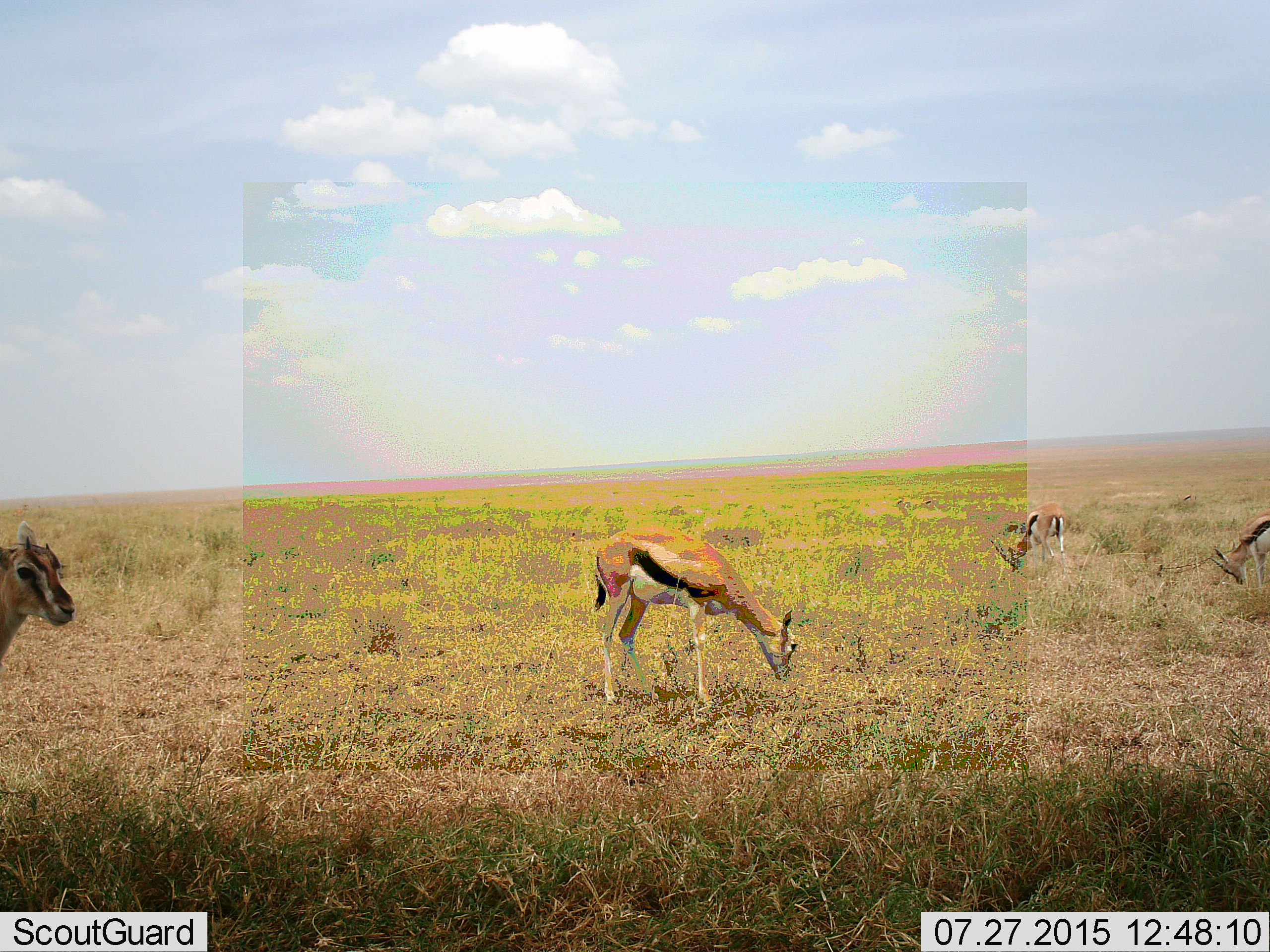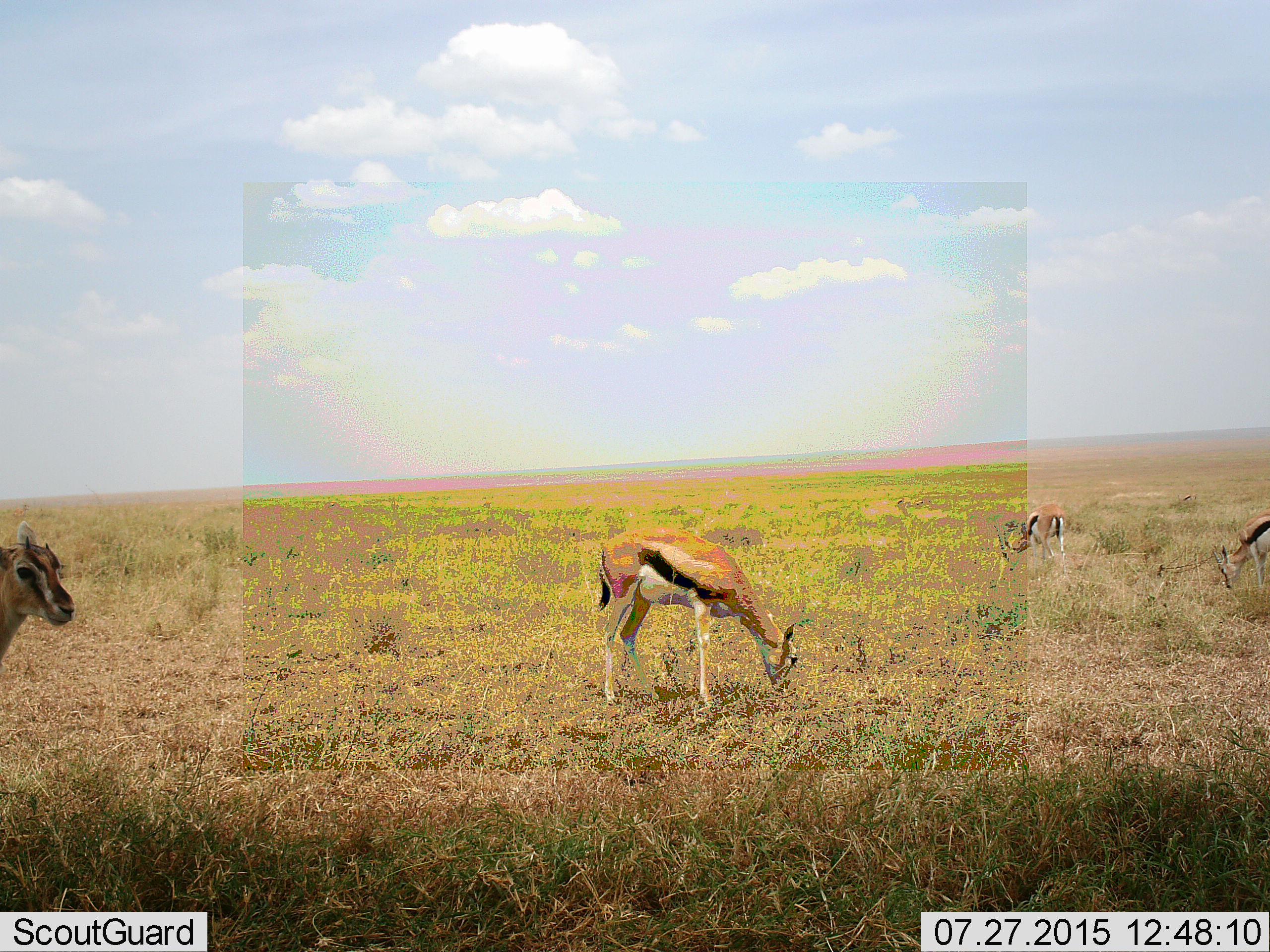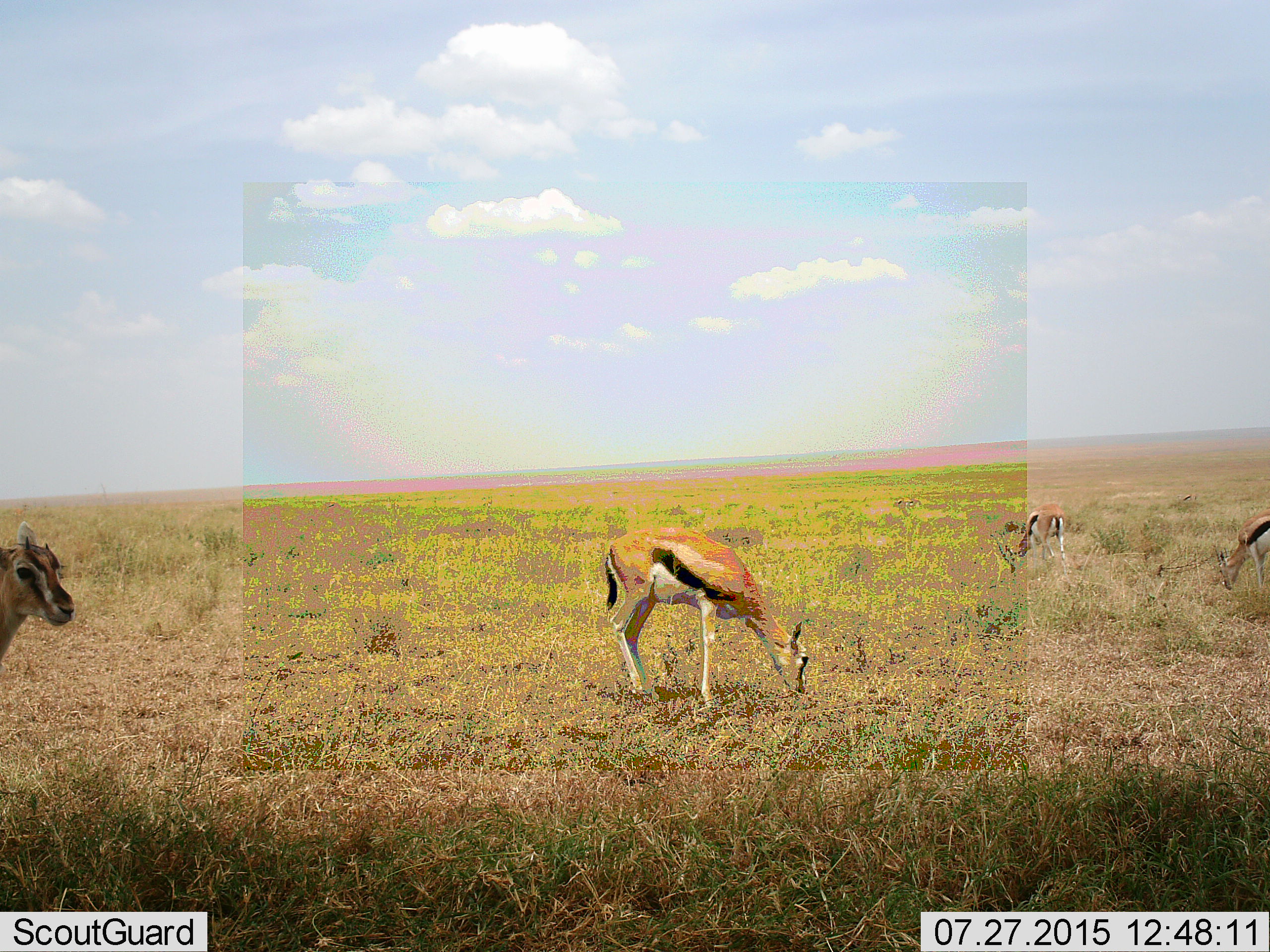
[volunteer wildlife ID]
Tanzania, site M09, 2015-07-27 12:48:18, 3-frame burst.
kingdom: Animalia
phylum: Chordata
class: Mammalia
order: Artiodactyla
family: Bovidae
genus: Eudorcas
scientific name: Eudorcas thomsonii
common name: thomson's gazelle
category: gazellethomsons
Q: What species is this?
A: Gazellethomsons (thomson's gazelle) (Eudorcas thomsonii).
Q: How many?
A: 4.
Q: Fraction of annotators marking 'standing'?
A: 78%.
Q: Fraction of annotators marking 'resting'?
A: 0%.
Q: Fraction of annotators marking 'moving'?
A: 22%.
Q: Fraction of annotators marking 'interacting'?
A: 0%.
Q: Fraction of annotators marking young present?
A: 11%.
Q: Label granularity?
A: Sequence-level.